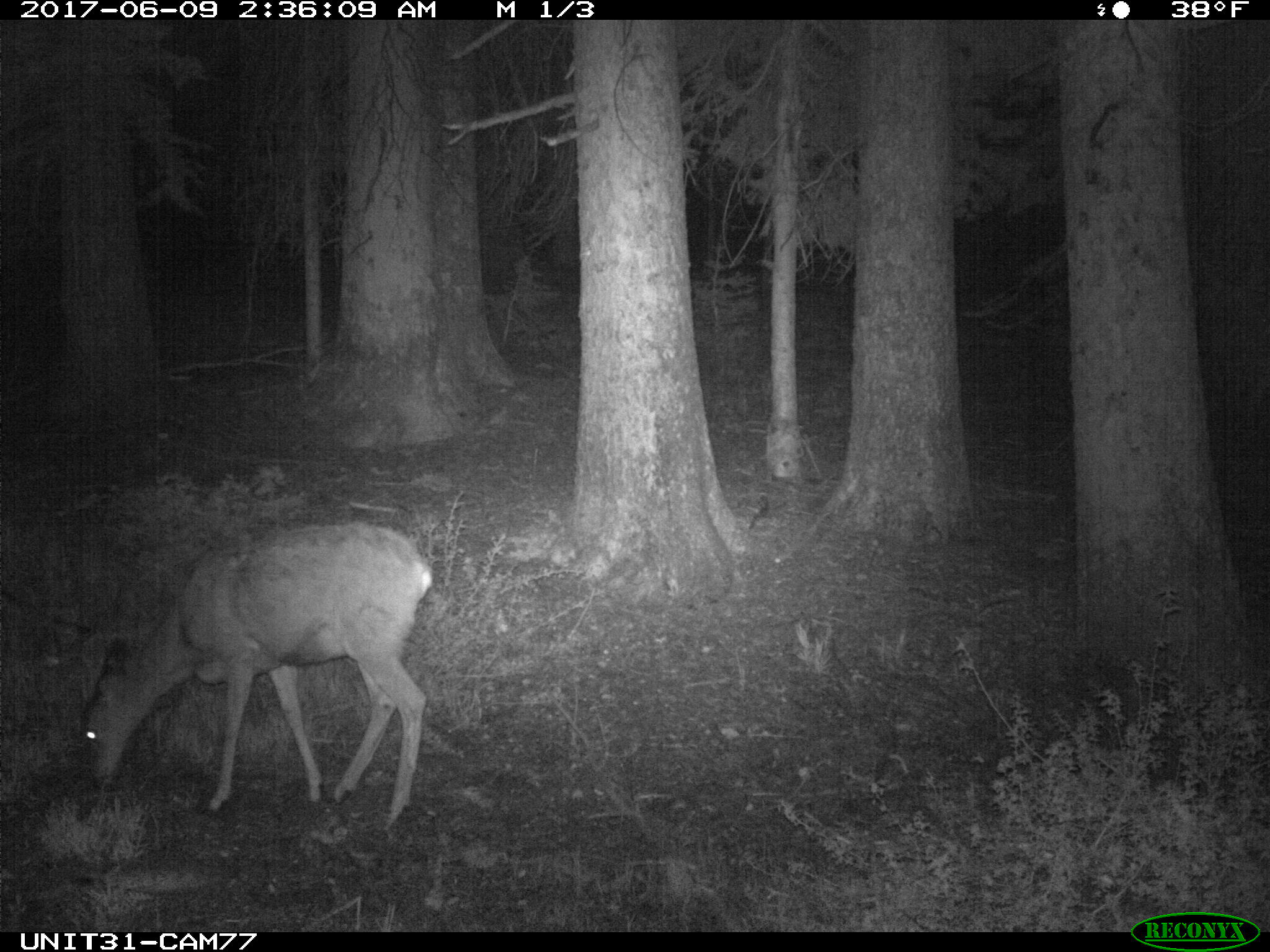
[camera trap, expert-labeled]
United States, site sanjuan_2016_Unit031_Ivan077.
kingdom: Animalia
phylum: Chordata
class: Mammalia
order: Artiodactyla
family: Cervidae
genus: Odocoileus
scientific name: Odocoileus hemionus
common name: mule deer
Odocoileus hemionus (mule deer).